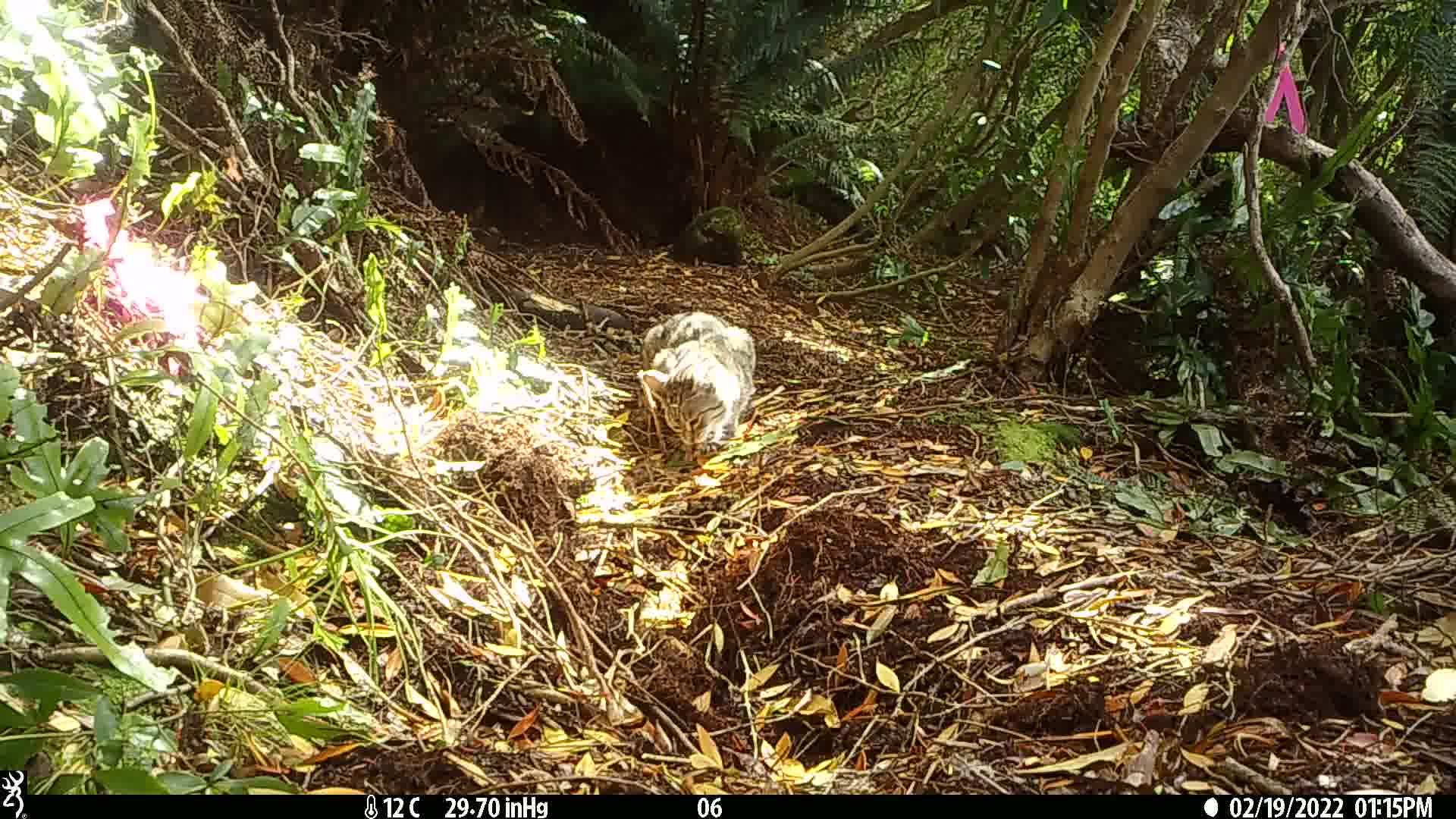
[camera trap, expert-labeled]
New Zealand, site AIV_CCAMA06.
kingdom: Animalia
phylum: Chordata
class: Mammalia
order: Carnivora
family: Felidae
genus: Felis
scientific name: Felis catus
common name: domestic cat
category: cat